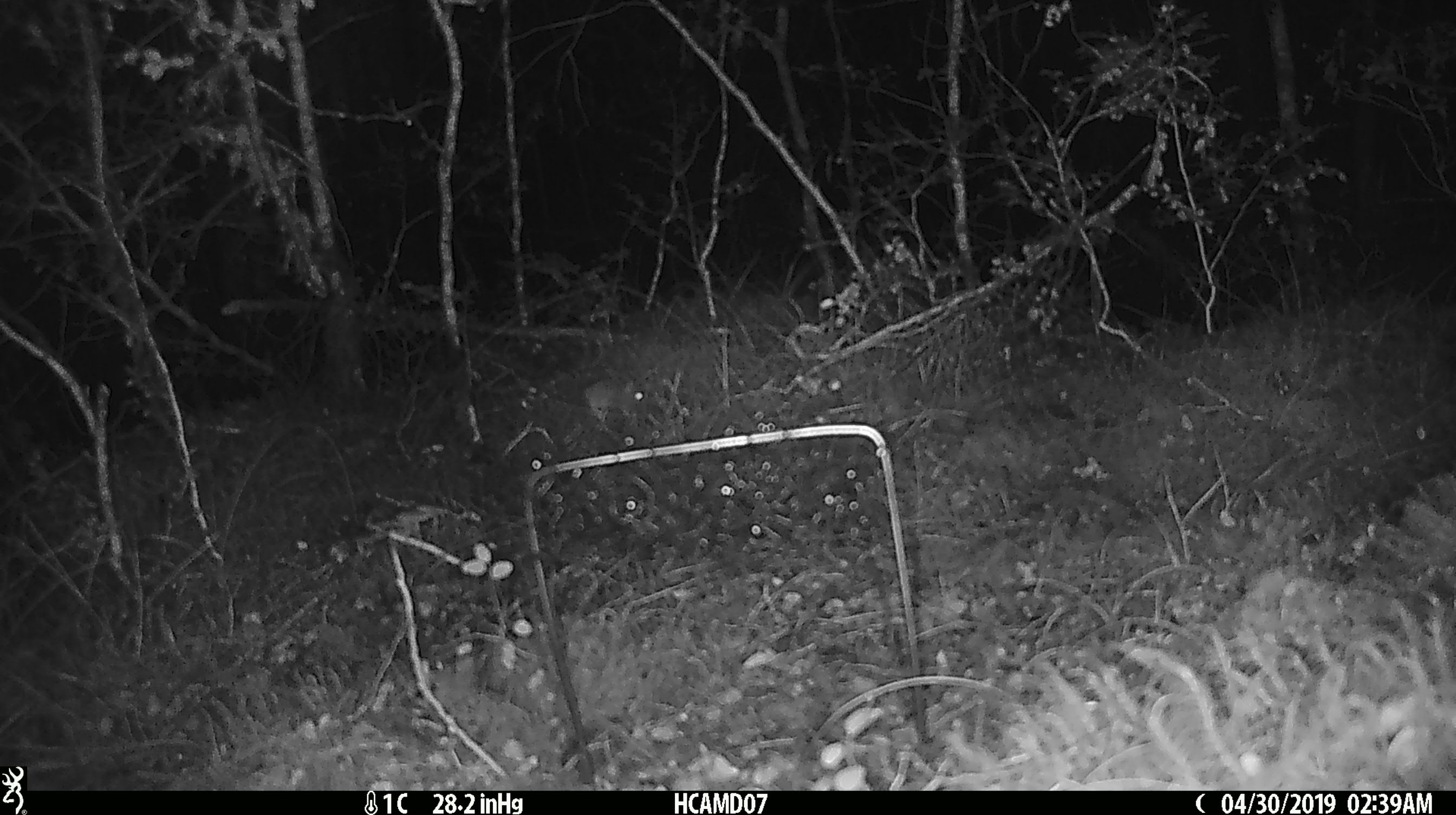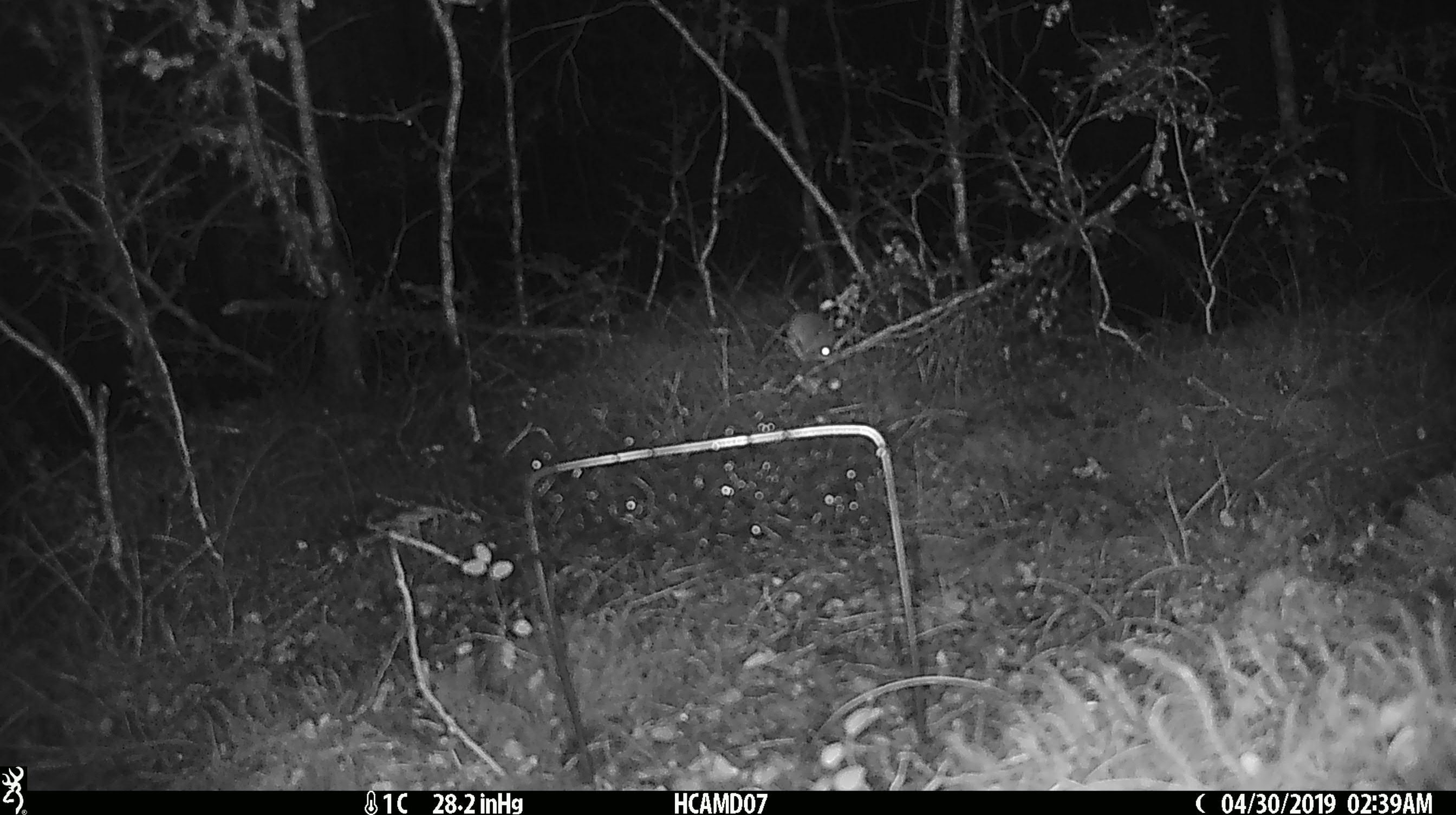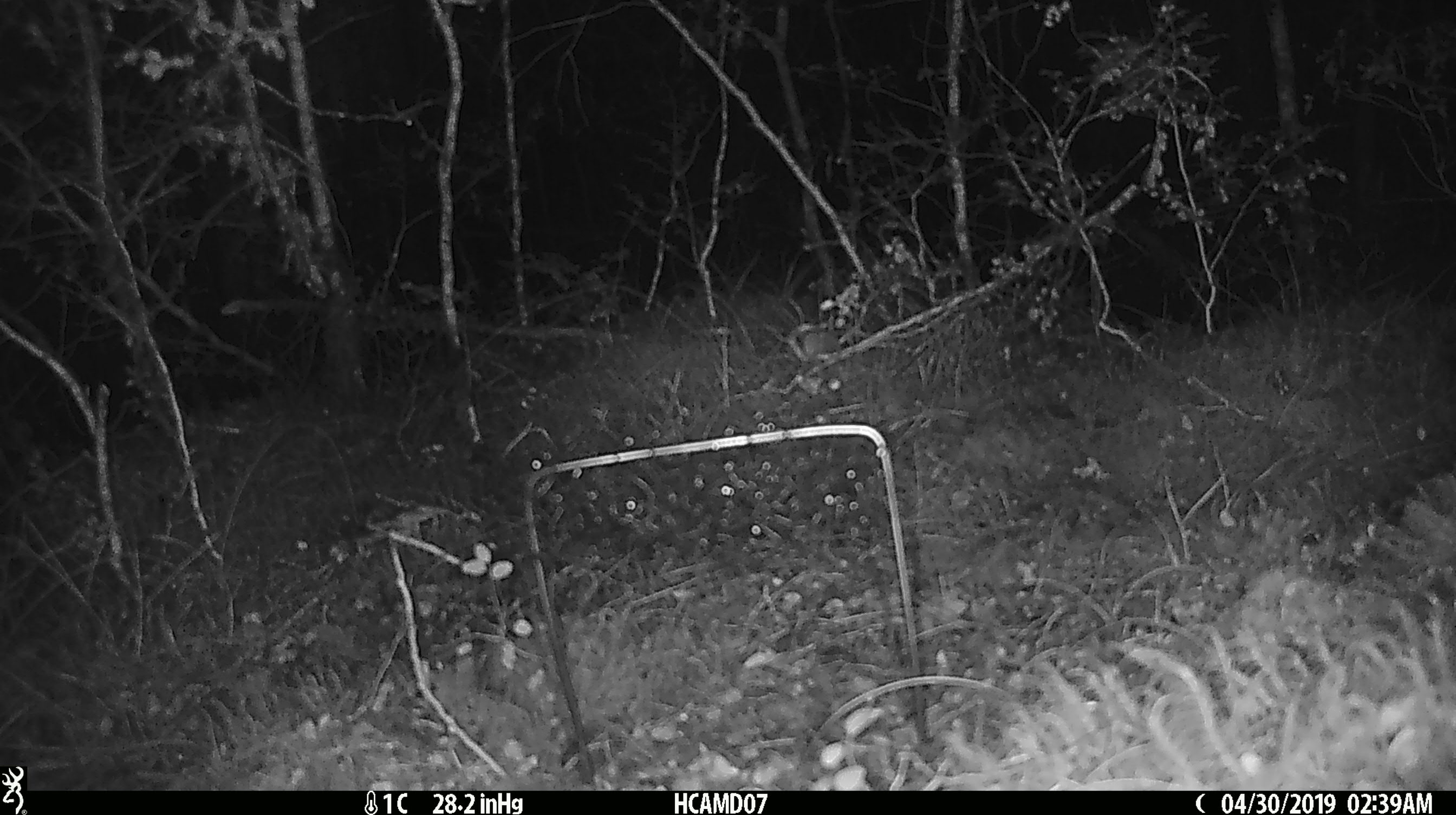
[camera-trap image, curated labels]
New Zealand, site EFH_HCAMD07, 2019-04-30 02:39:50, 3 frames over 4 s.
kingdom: Animalia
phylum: Chordata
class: Mammalia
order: Rodentia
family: Muridae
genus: Mus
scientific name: Mus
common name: mouse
Mouse (Mus).